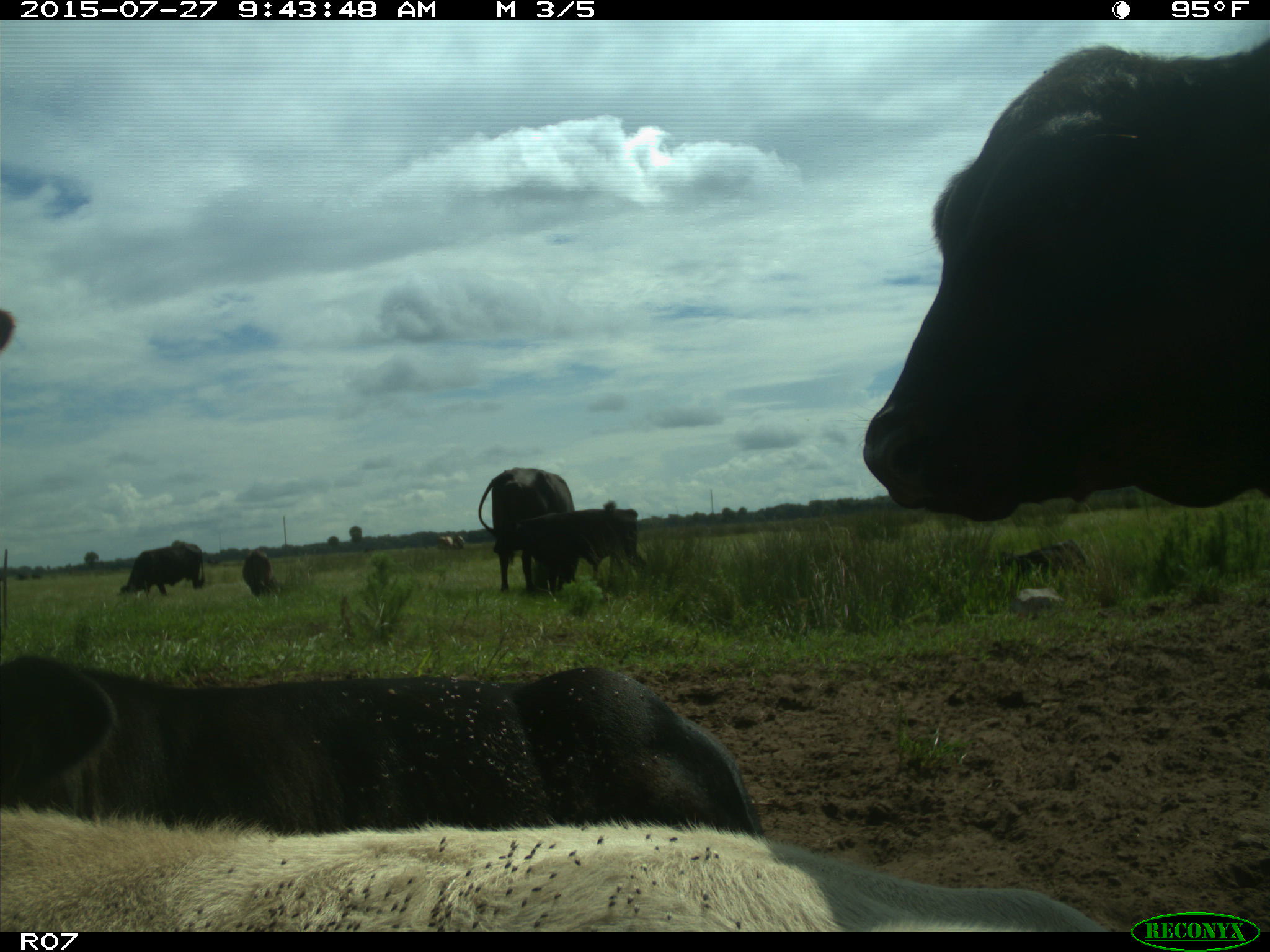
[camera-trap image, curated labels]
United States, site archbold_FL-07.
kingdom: Animalia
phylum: Chordata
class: Mammalia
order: Artiodactyla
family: Bovidae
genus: Bos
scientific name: Bos taurus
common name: domestic cow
Bos taurus (domestic cow).